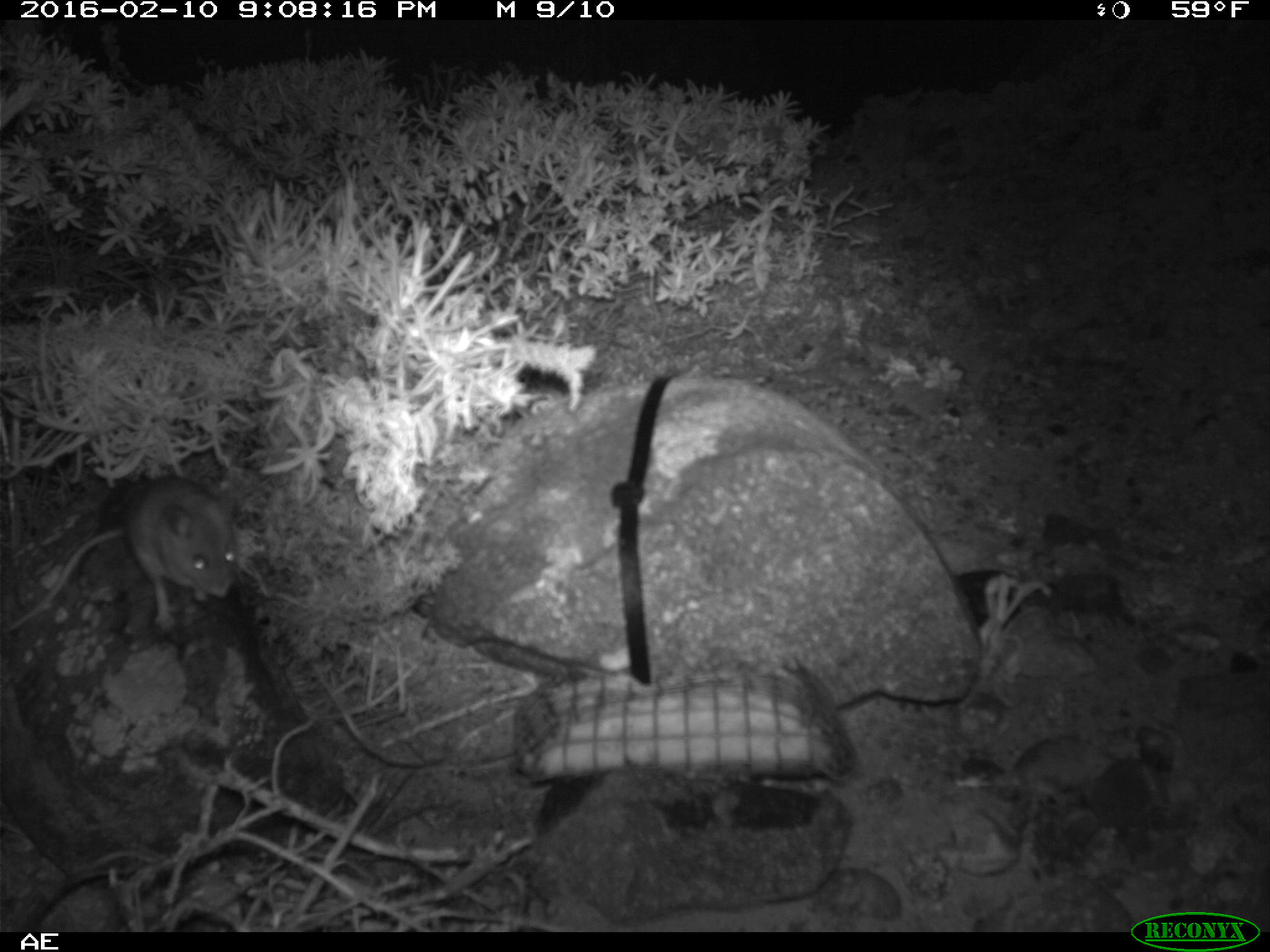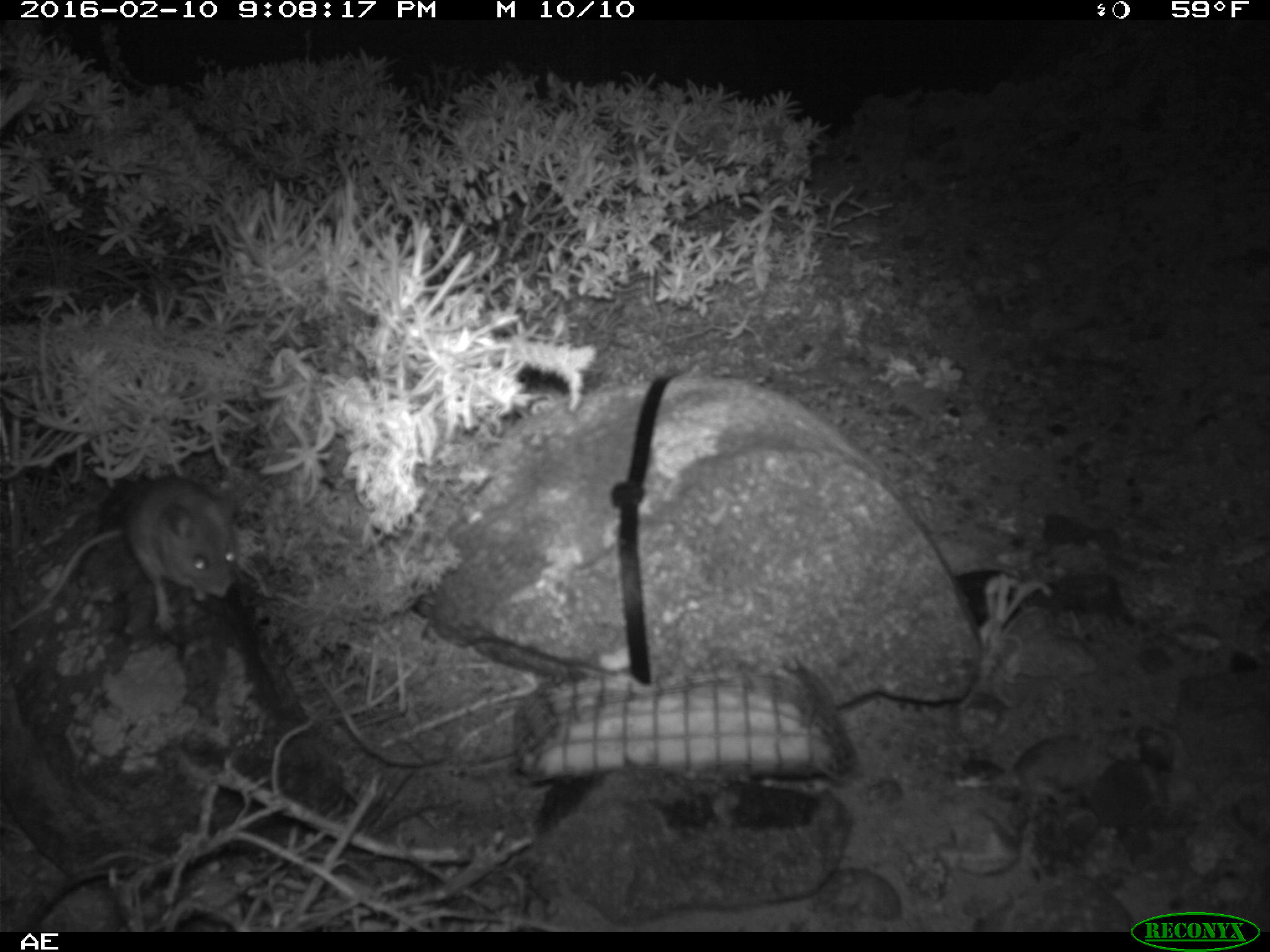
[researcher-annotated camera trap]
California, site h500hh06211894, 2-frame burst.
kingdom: Animalia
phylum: Chordata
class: Mammalia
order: Rodentia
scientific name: Rodentia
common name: rodent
Rodent (Rodentia).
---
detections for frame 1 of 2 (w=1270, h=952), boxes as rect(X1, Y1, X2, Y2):
rodent: rect(0, 464, 237, 643)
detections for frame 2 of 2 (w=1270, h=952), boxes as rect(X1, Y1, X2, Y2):
rodent: rect(0, 475, 236, 633)